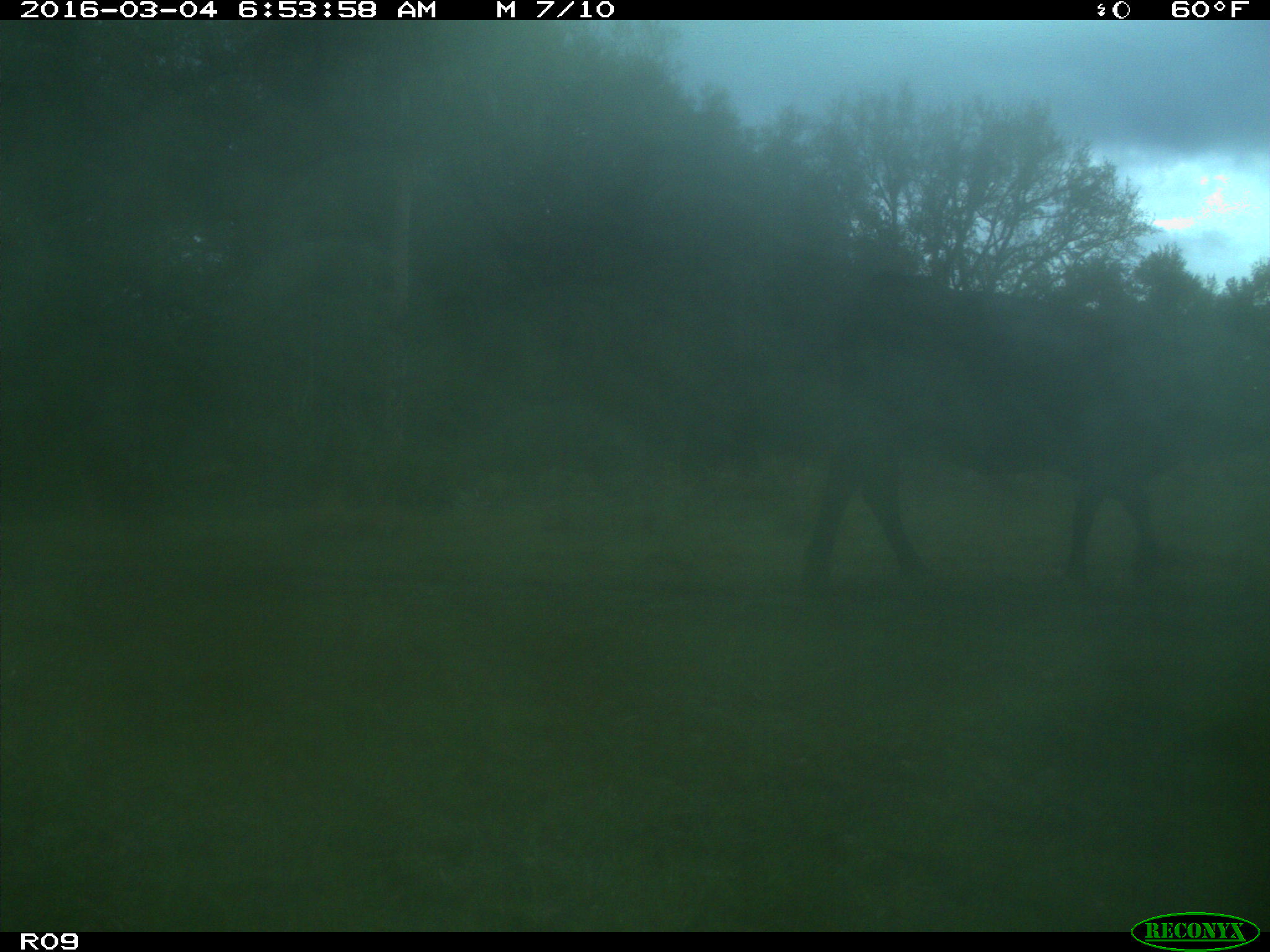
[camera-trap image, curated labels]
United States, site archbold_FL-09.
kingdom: Animalia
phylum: Chordata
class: Mammalia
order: Artiodactyla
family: Bovidae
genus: Bos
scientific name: Bos taurus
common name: domestic cow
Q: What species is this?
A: Bos taurus (domestic cow).